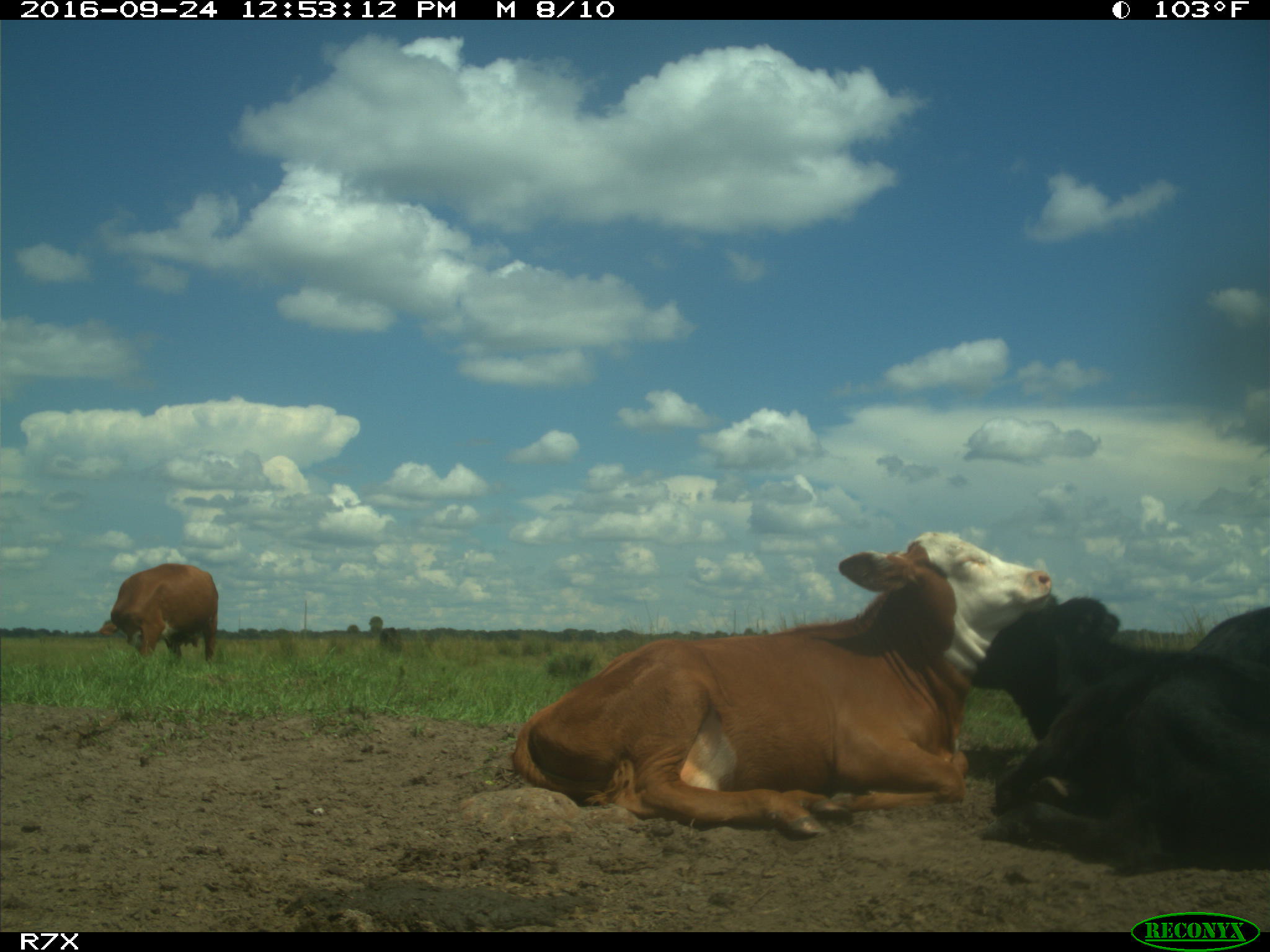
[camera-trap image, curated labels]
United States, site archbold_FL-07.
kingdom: Animalia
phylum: Chordata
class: Mammalia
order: Artiodactyla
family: Bovidae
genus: Bos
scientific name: Bos taurus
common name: domestic cow